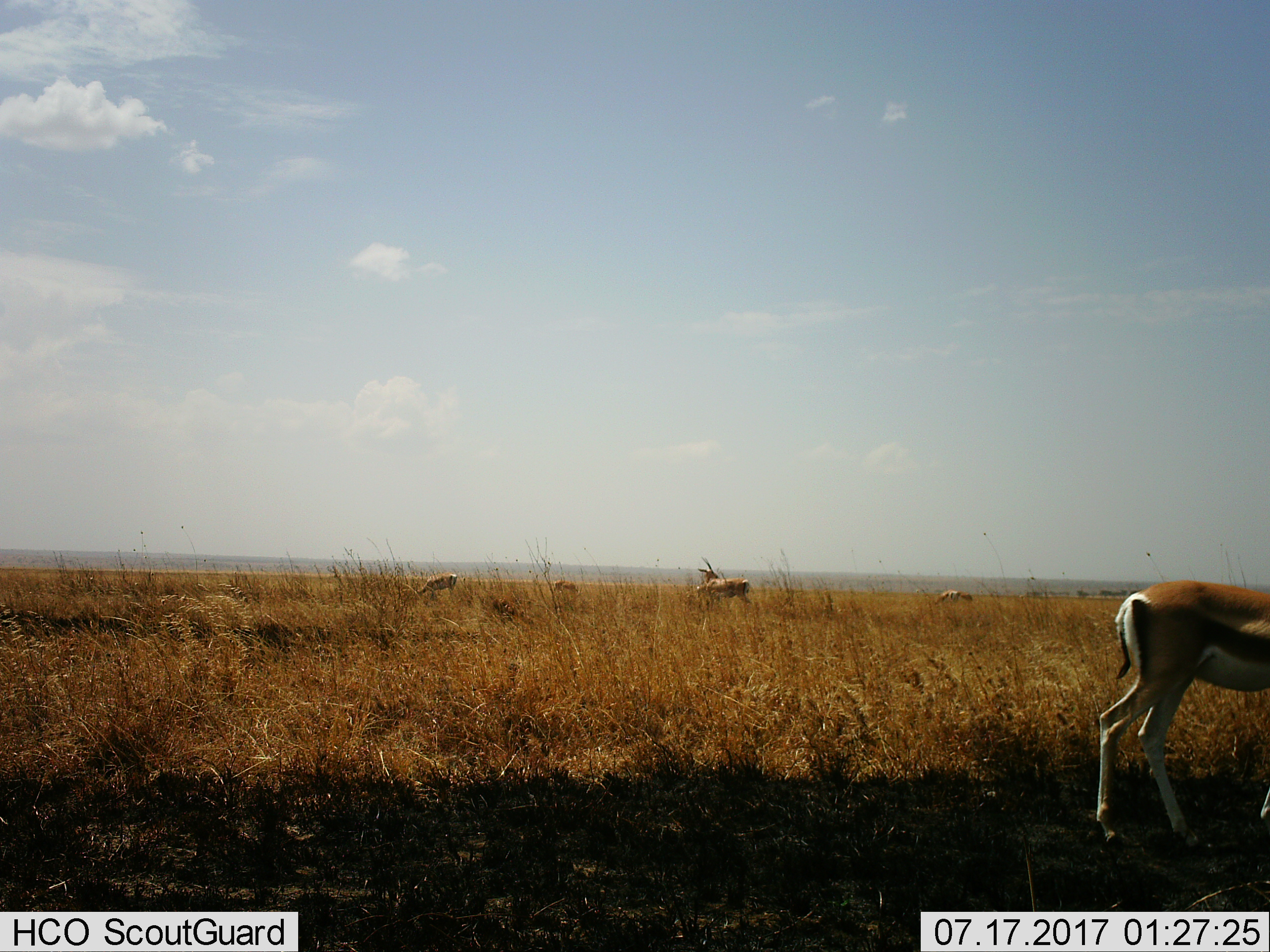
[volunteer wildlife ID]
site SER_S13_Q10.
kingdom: Animalia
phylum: Chordata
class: Mammalia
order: Artiodactyla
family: Bovidae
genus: Eudorcas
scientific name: Eudorcas thomsonii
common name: thomson's gazelle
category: gazellethomsons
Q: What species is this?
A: Gazellethomsons (thomson's gazelle) (Eudorcas thomsonii).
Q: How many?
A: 5.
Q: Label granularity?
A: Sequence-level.